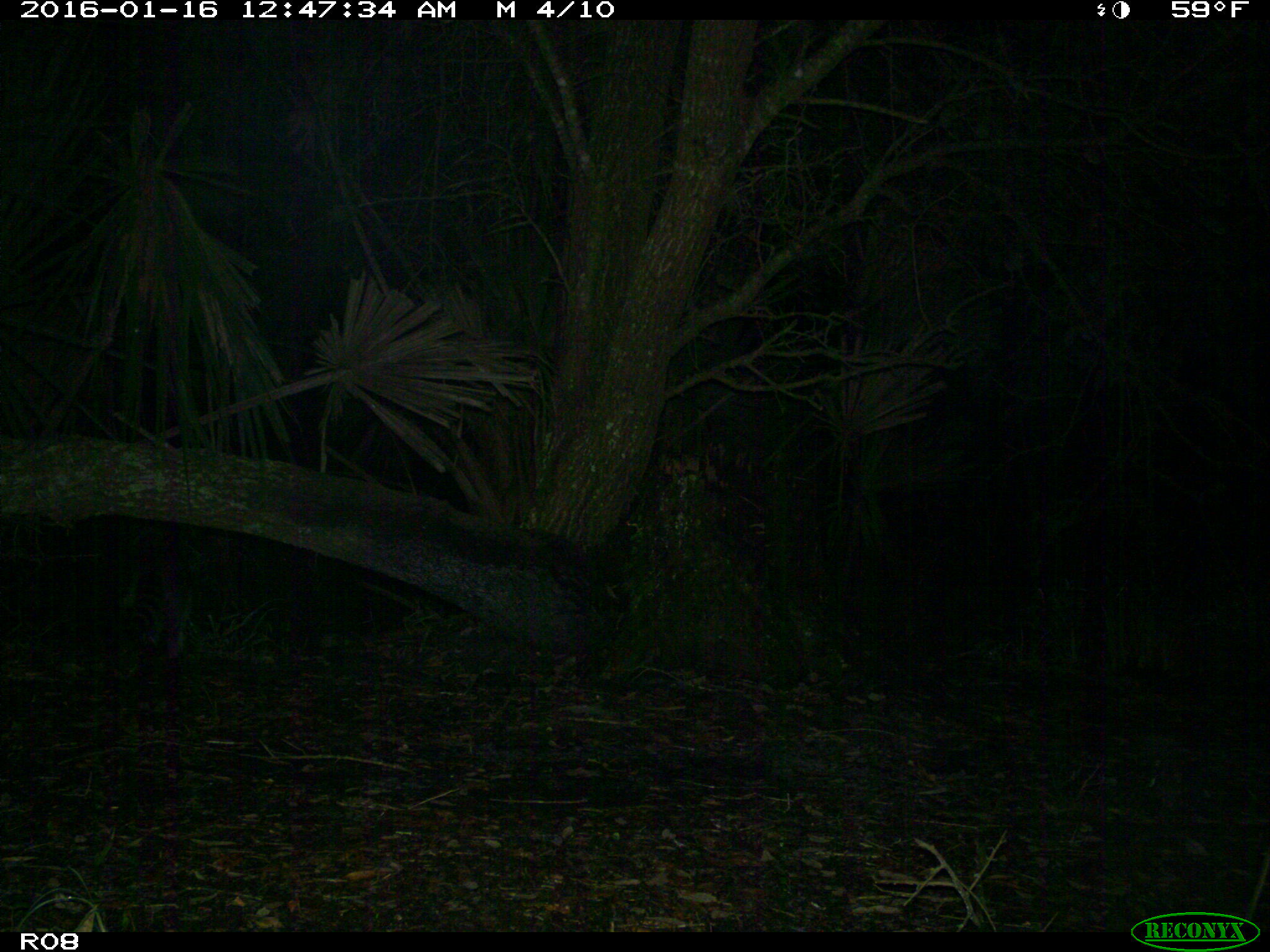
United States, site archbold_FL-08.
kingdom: Animalia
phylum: Chordata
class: Mammalia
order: Carnivora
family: Procyonidae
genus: Procyon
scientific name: Procyon lotor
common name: common raccoon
Procyon lotor (common raccoon).